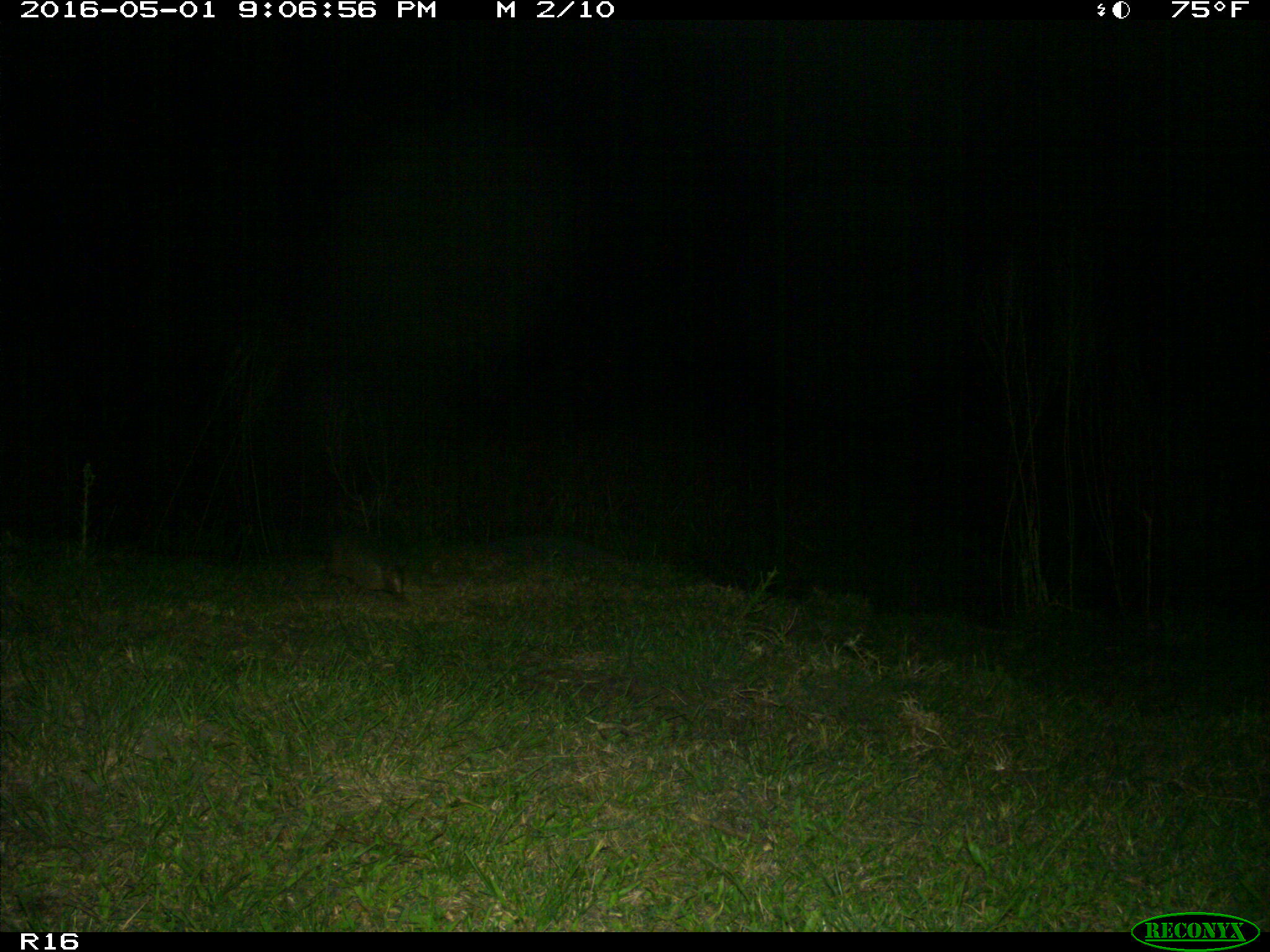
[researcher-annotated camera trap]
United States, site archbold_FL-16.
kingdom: Animalia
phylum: Chordata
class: Mammalia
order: Cingulata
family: Dasypodidae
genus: Dasypus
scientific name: Dasypus novemcinctus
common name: nine-banded armadillo